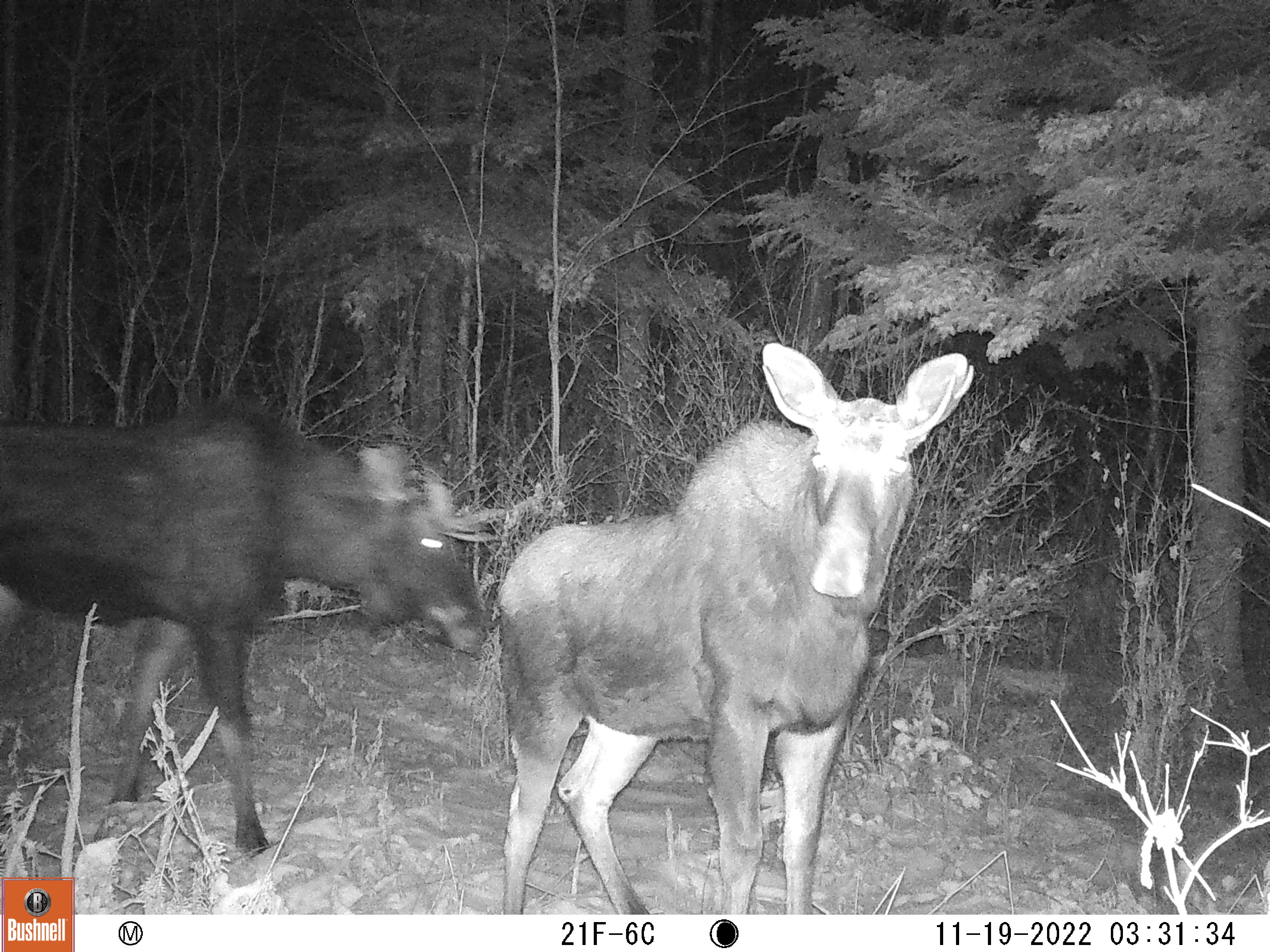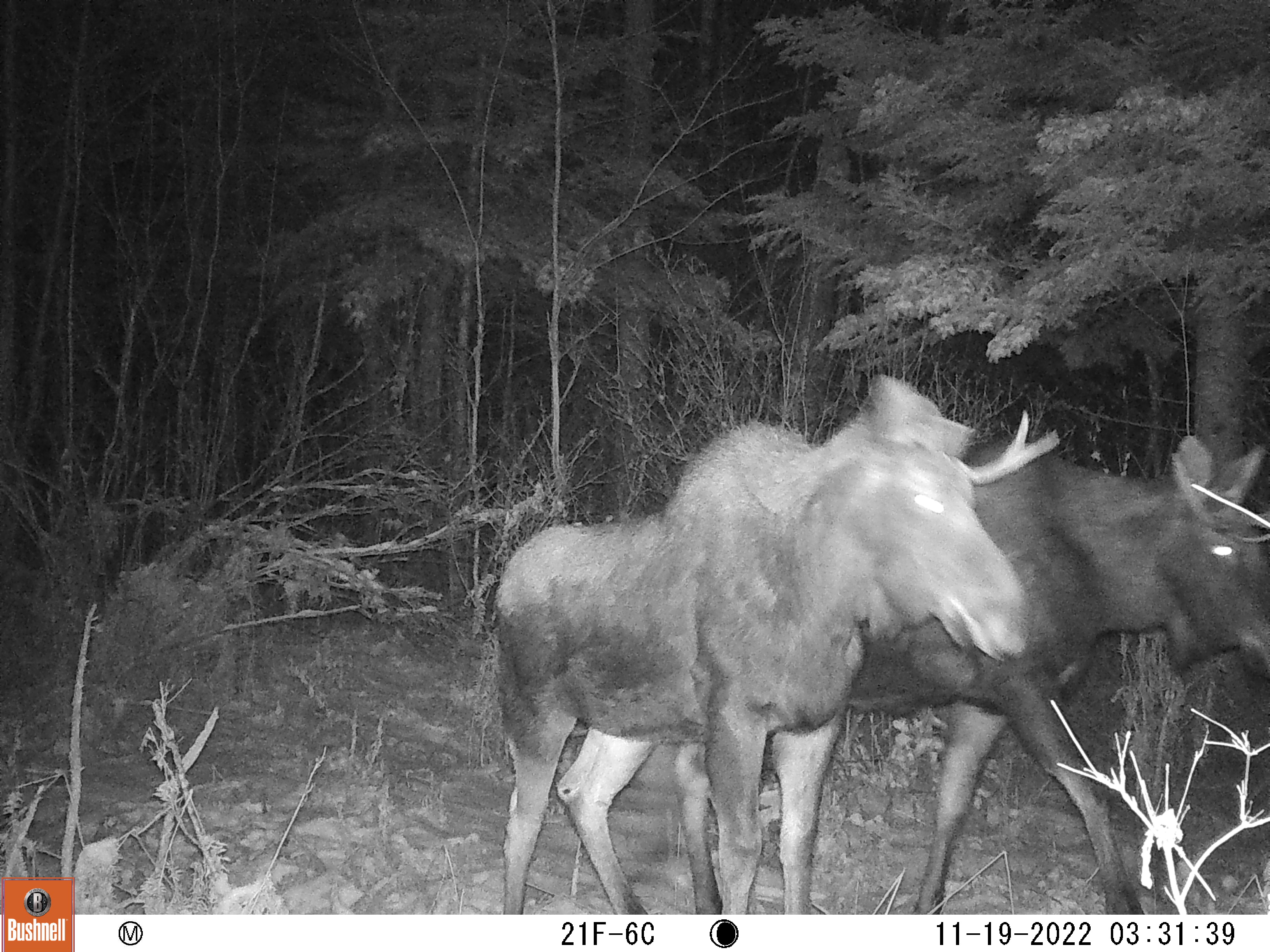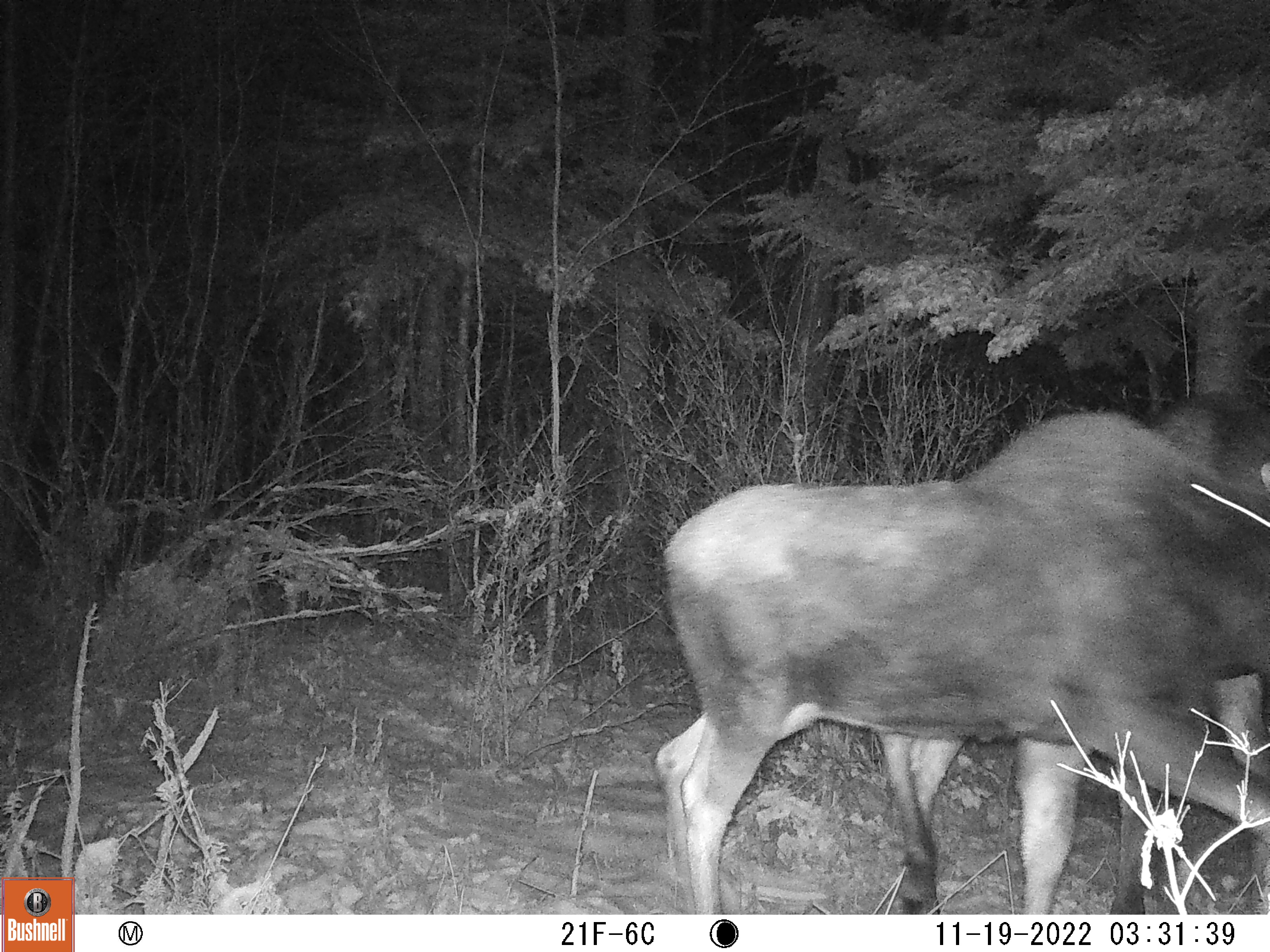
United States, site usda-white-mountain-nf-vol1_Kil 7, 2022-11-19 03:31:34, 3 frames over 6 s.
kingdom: Animalia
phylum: Chordata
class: Mammalia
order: Artiodactyla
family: Cervidae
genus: Alces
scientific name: Alces alces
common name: moose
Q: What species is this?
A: Moose (Alces alces).